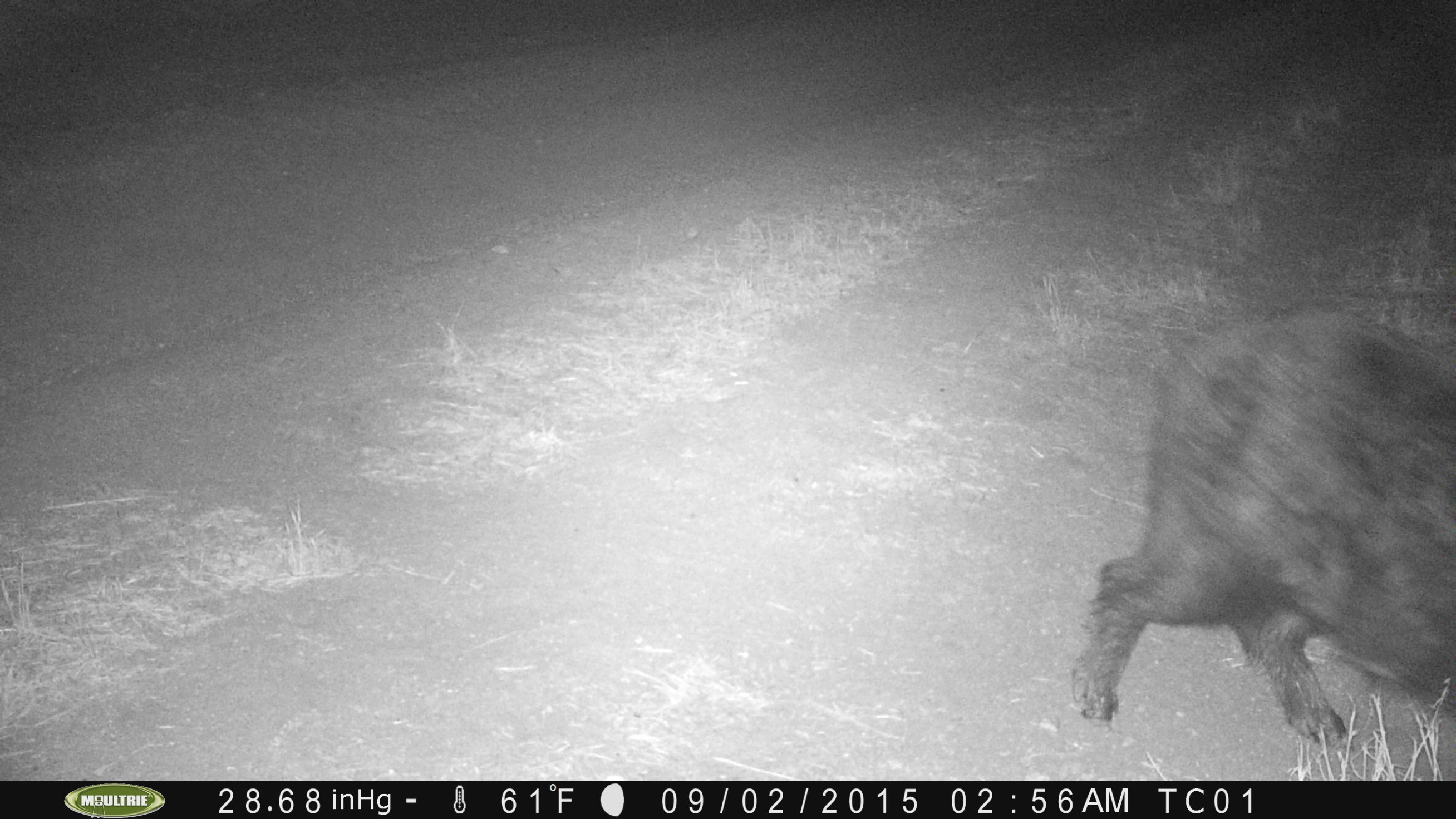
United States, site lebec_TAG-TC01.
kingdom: Animalia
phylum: Chordata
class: Mammalia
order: Artiodactyla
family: Suidae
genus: Sus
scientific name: Sus scrofa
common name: wild boar